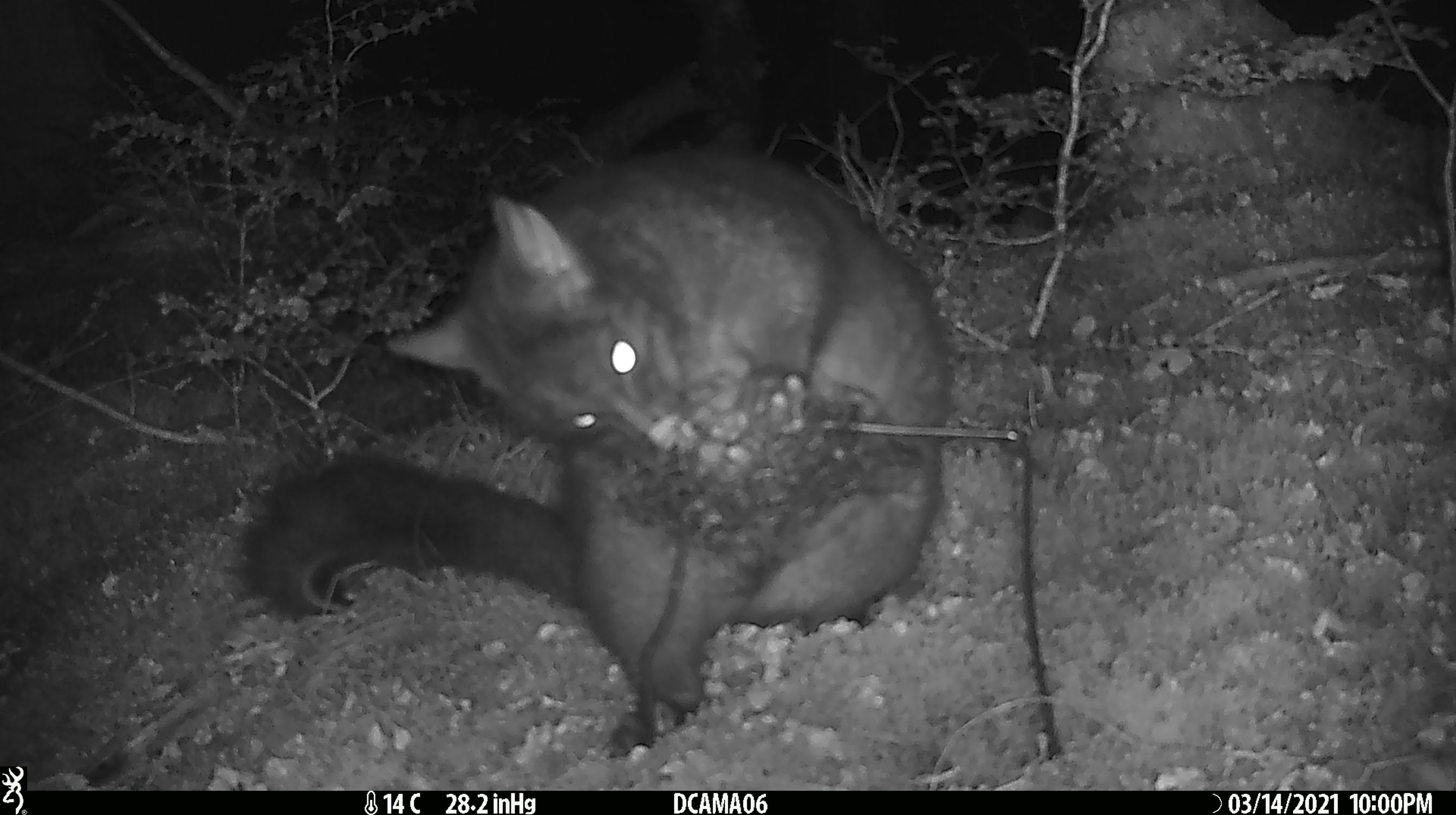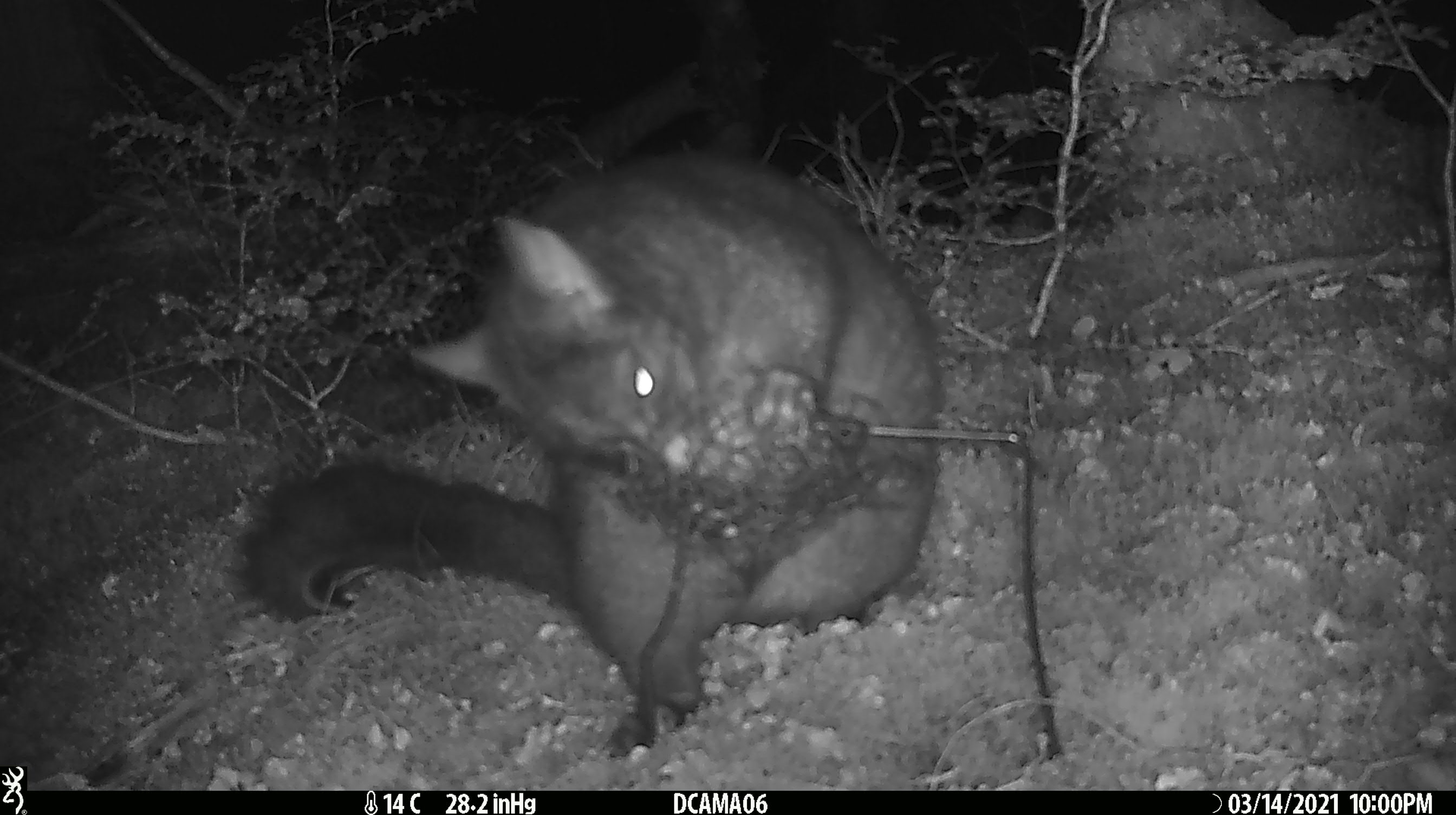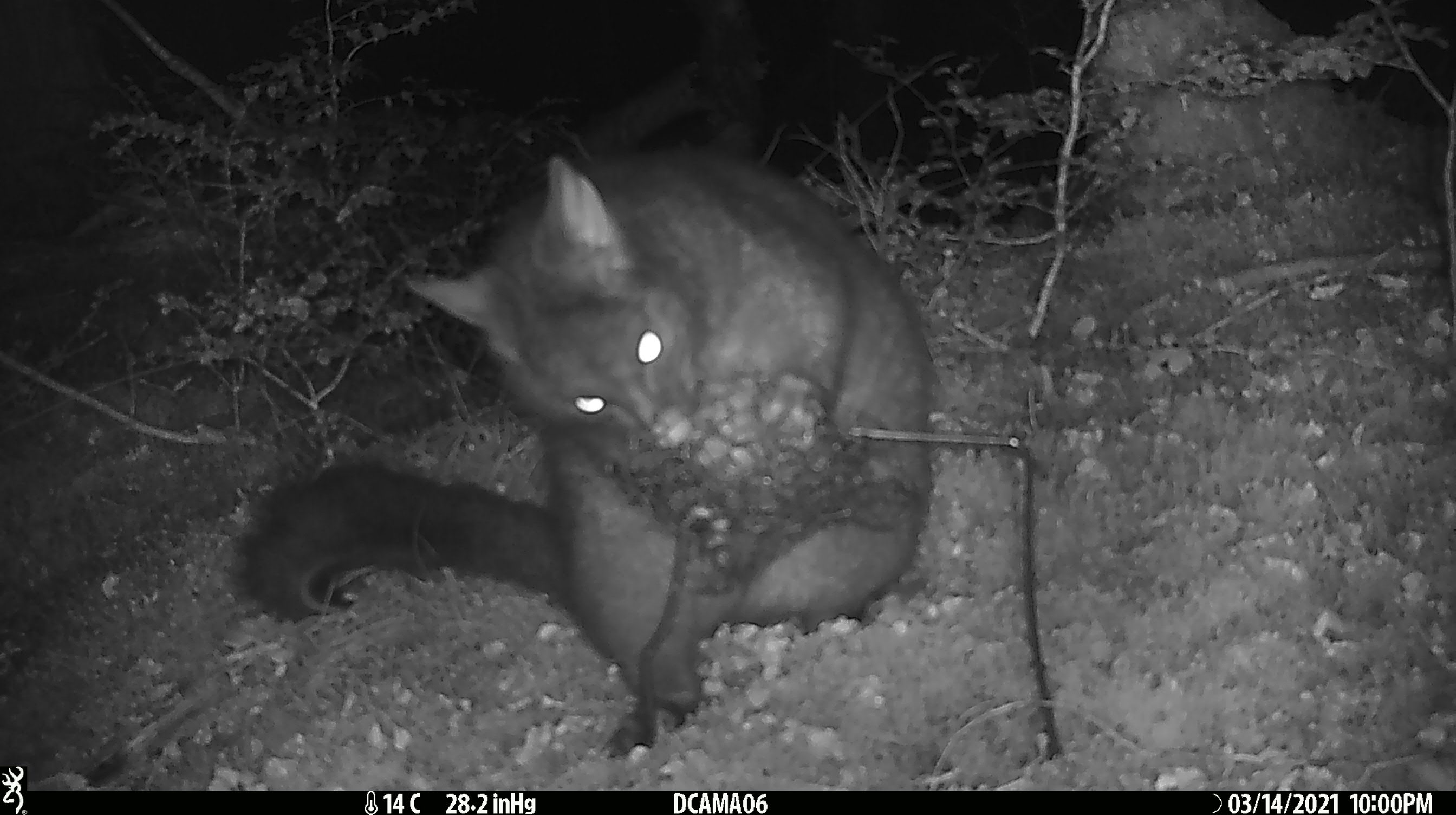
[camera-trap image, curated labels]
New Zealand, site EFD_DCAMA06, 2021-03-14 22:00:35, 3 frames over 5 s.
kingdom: Animalia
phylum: Chordata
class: Mammalia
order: Diprotodontia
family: Phalangeridae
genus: Trichosurus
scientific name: Trichosurus vulpecula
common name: common brushtail possum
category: possum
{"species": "possum (common brushtail possum) (Trichosurus vulpecula)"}